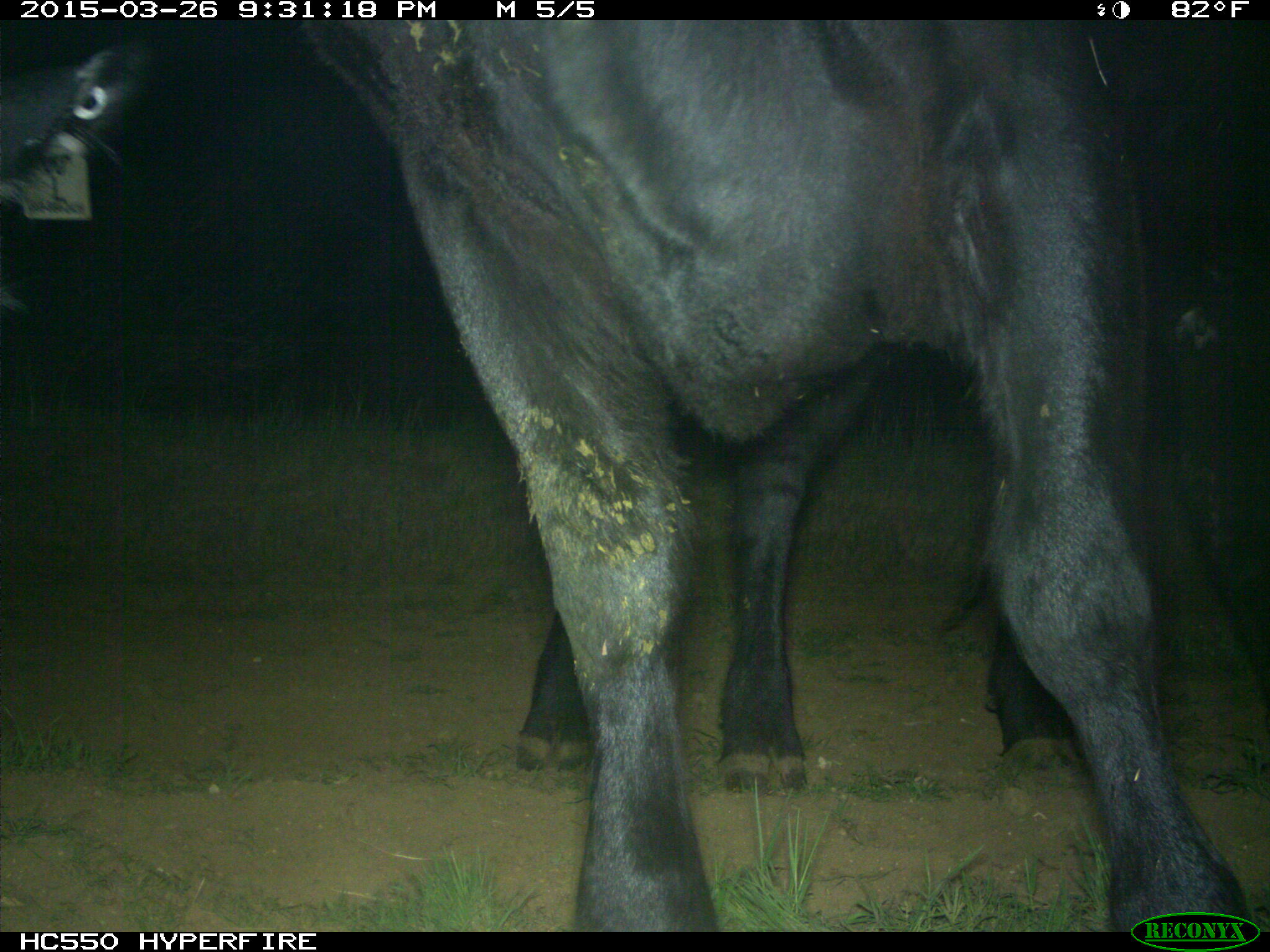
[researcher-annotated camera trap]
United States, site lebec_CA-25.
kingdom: Animalia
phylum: Chordata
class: Mammalia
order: Artiodactyla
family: Bovidae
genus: Bos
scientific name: Bos taurus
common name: domestic cow